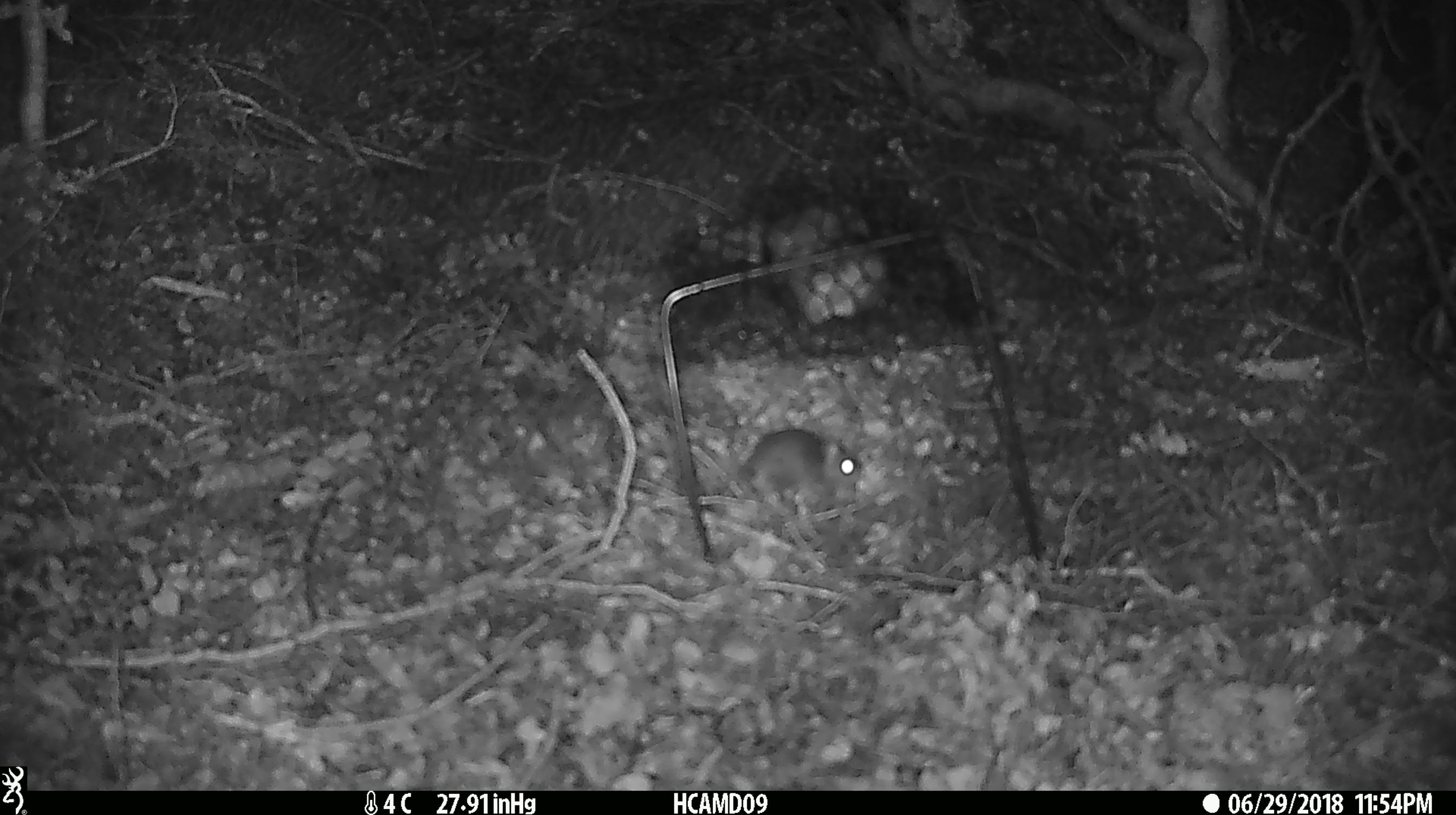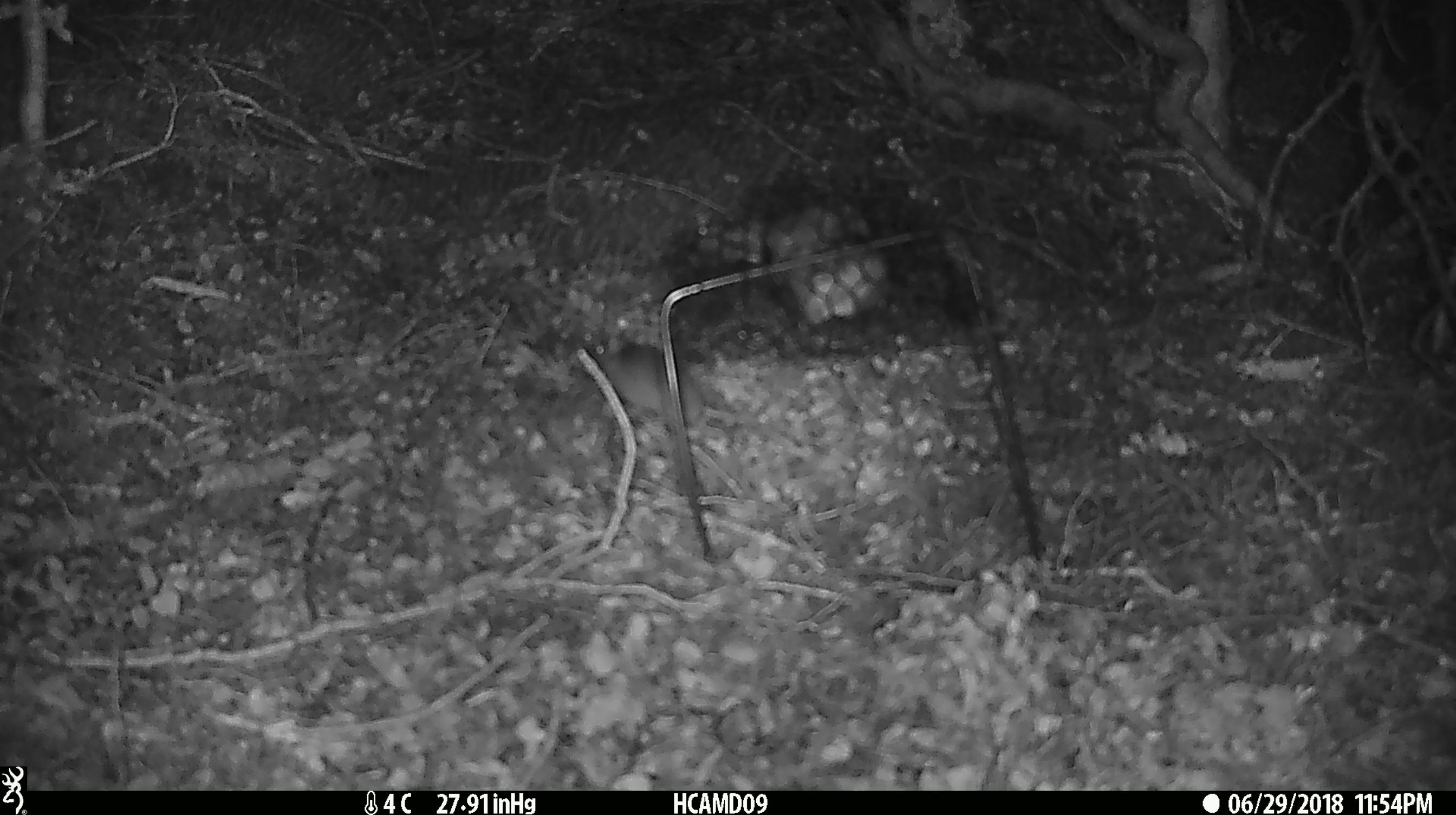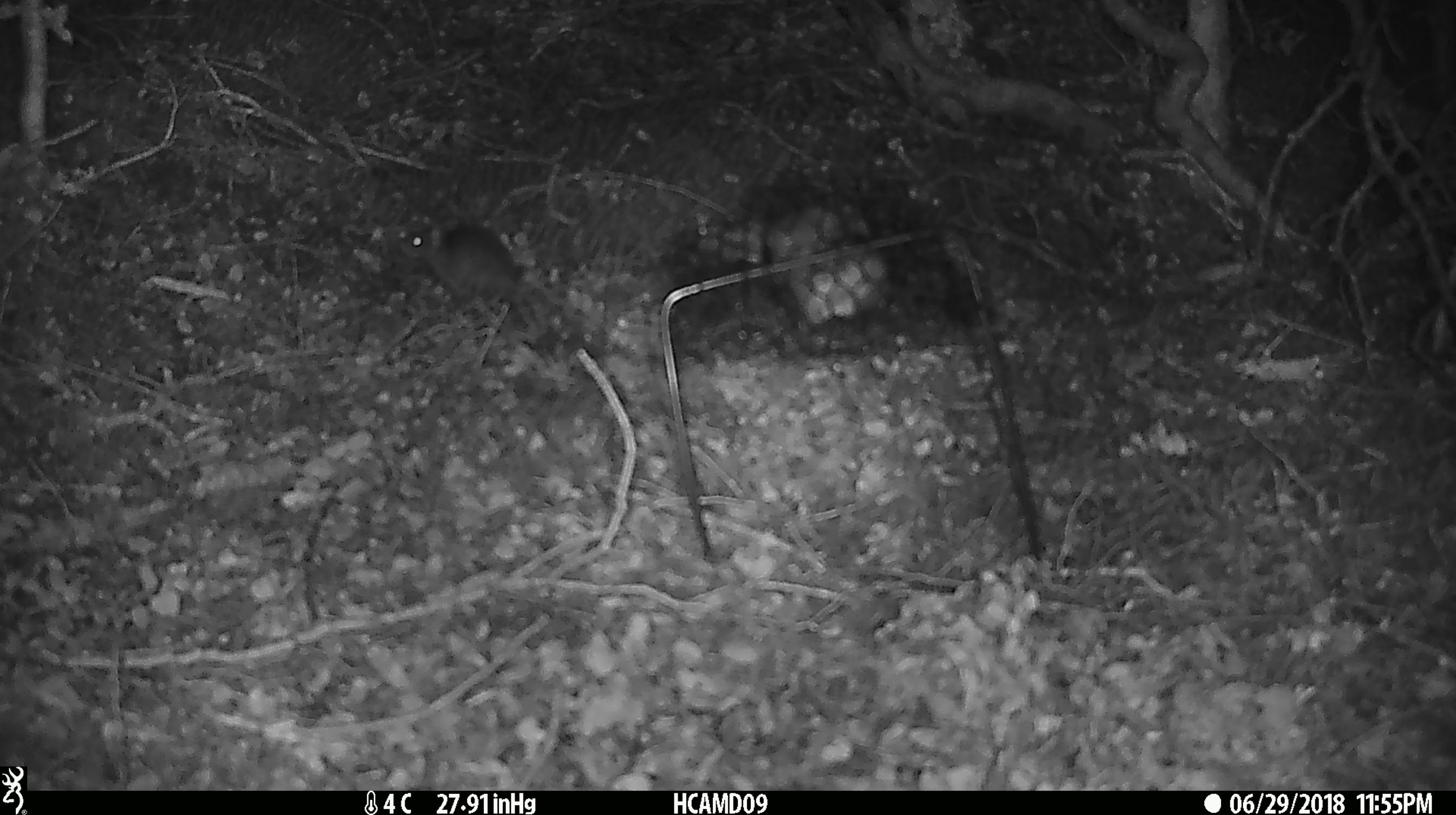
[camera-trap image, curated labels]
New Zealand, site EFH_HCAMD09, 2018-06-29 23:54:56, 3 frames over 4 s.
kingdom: Animalia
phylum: Chordata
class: Mammalia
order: Rodentia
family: Muridae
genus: Mus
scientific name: Mus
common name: mouse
Mouse (Mus).